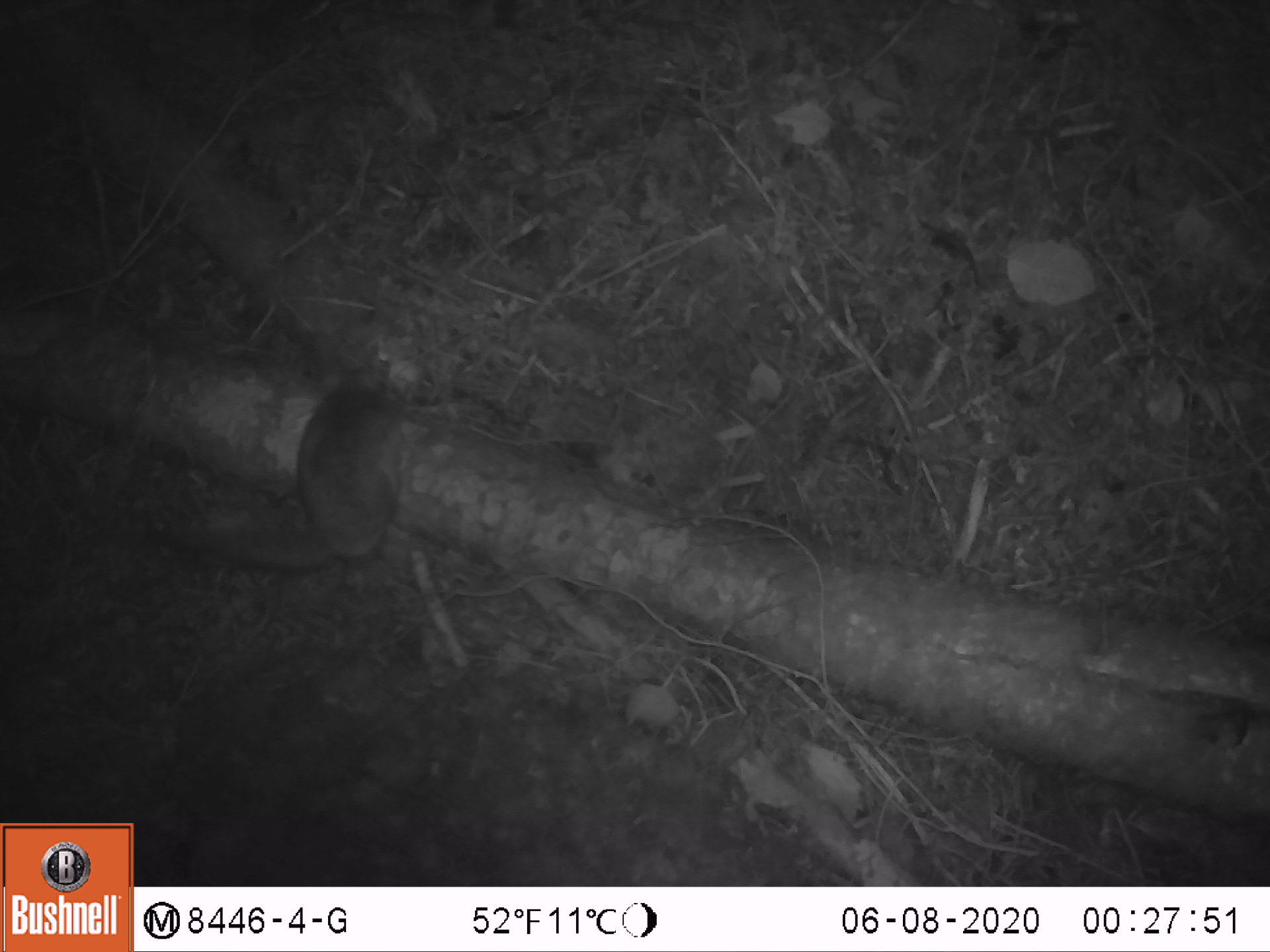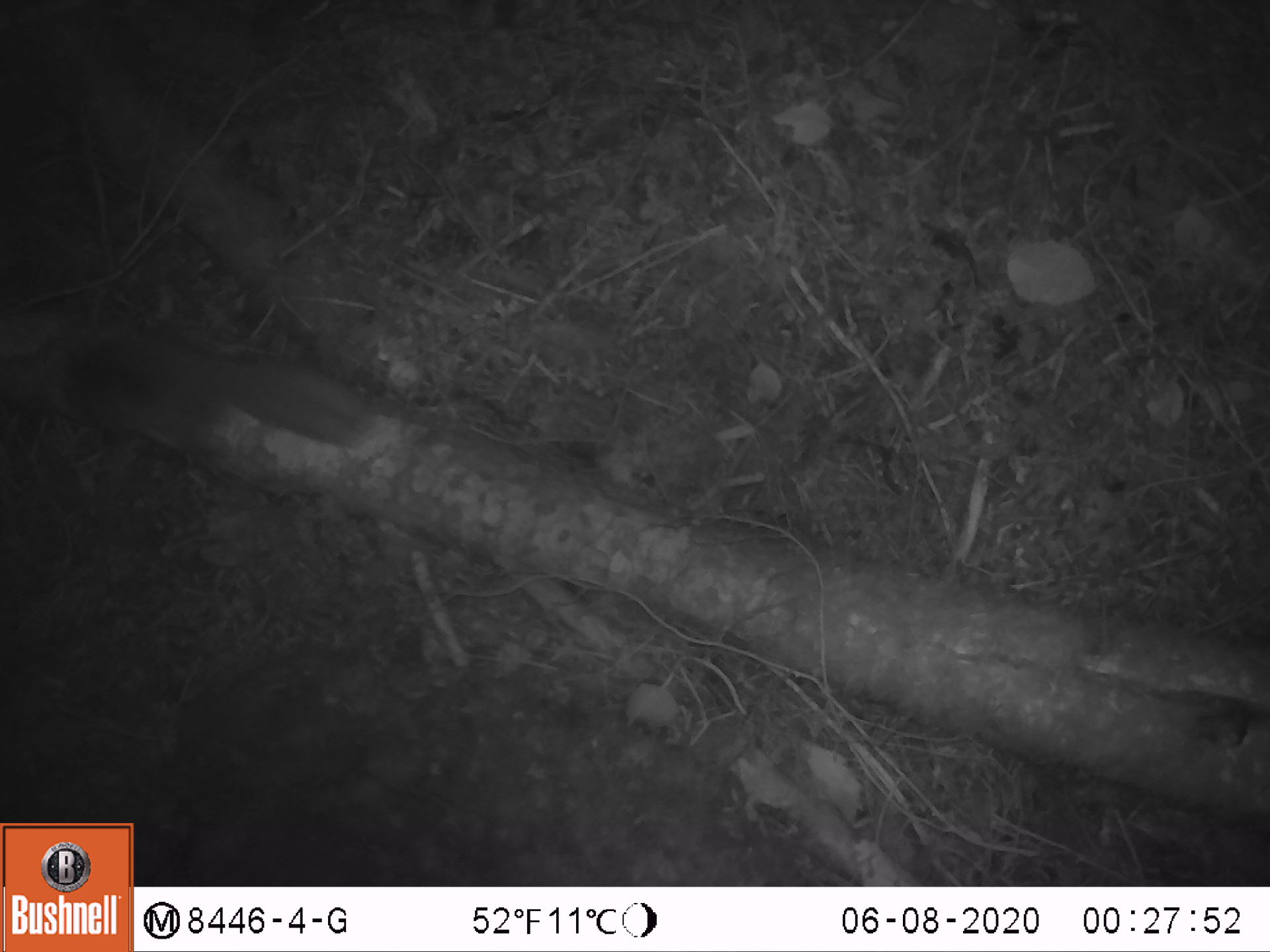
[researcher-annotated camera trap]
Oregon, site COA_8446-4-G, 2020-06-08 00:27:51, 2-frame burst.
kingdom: Animalia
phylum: Chordata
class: Mammalia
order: Rodentia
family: Sciuridae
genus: Glaucomys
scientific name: Glaucomys oregonensis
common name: humboldt's flying squirrel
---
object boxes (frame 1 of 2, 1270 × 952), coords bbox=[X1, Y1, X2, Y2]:
humboldt's flying squirrel: bbox=[173, 348, 421, 597]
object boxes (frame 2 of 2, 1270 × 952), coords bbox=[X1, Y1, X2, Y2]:
humboldt's flying squirrel: bbox=[32, 311, 397, 463]